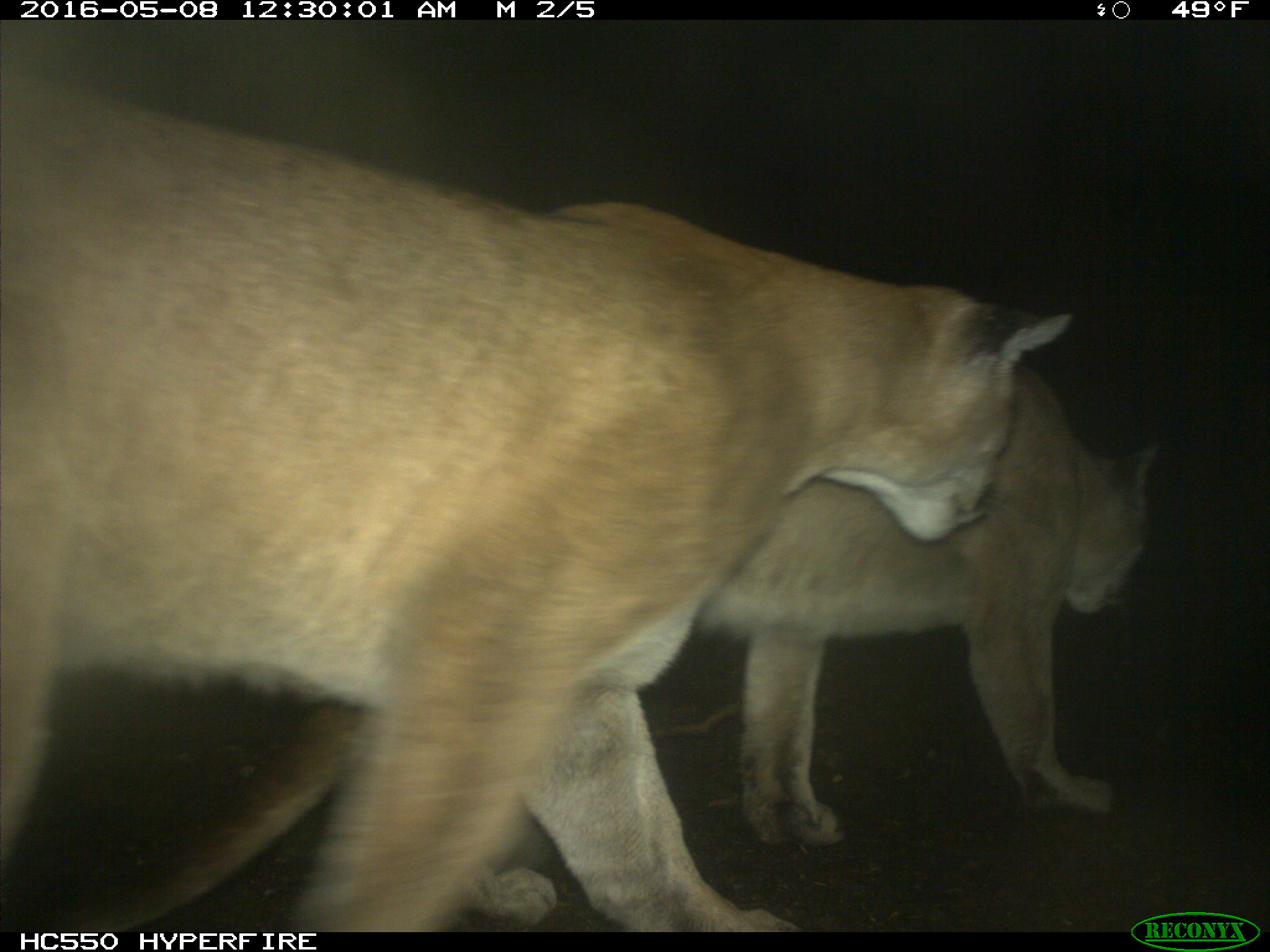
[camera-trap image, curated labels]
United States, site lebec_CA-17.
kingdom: Animalia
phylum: Chordata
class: Mammalia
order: Carnivora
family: Felidae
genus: Puma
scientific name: Puma concolor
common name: mountain lion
Puma concolor (mountain lion).